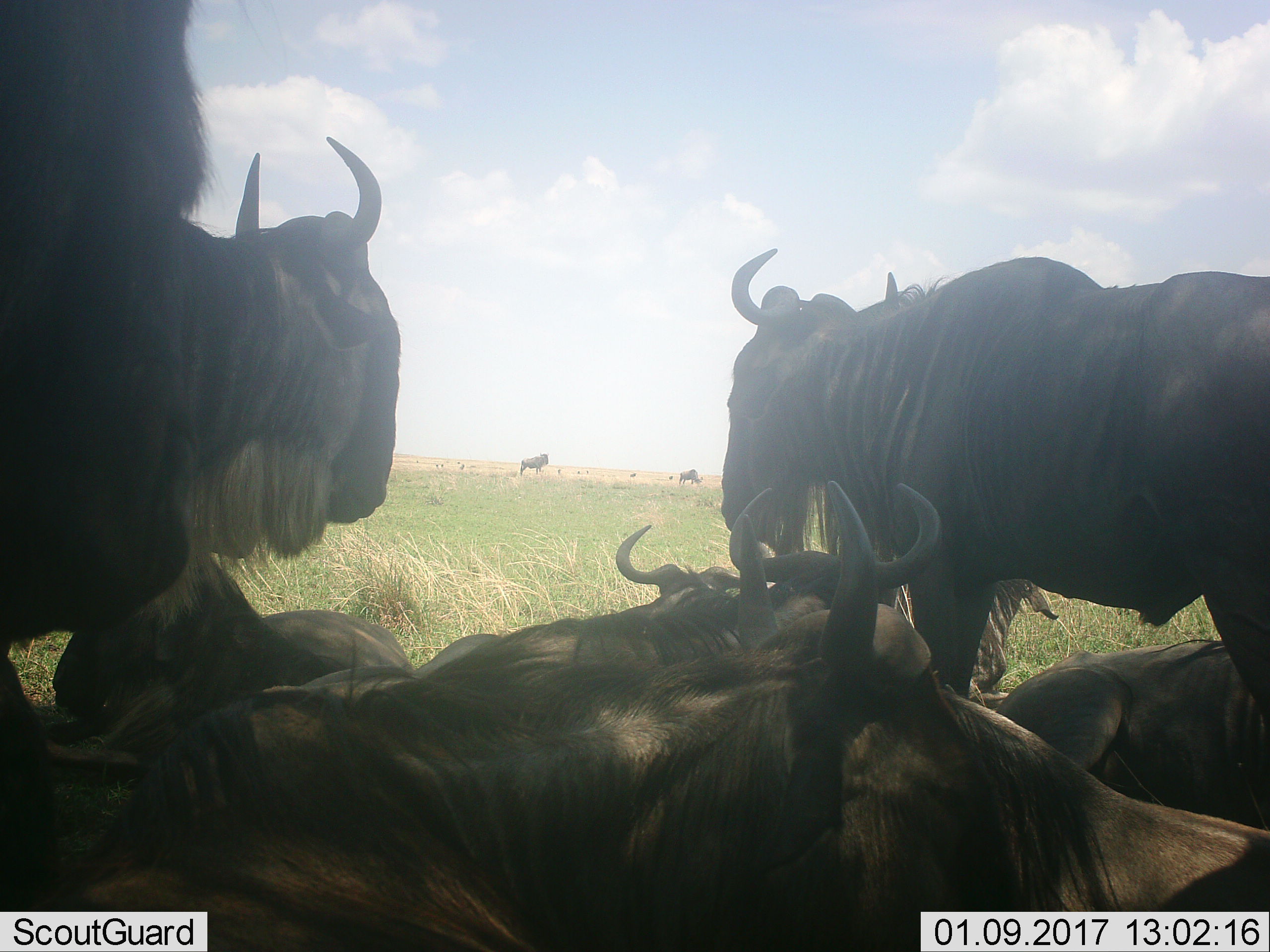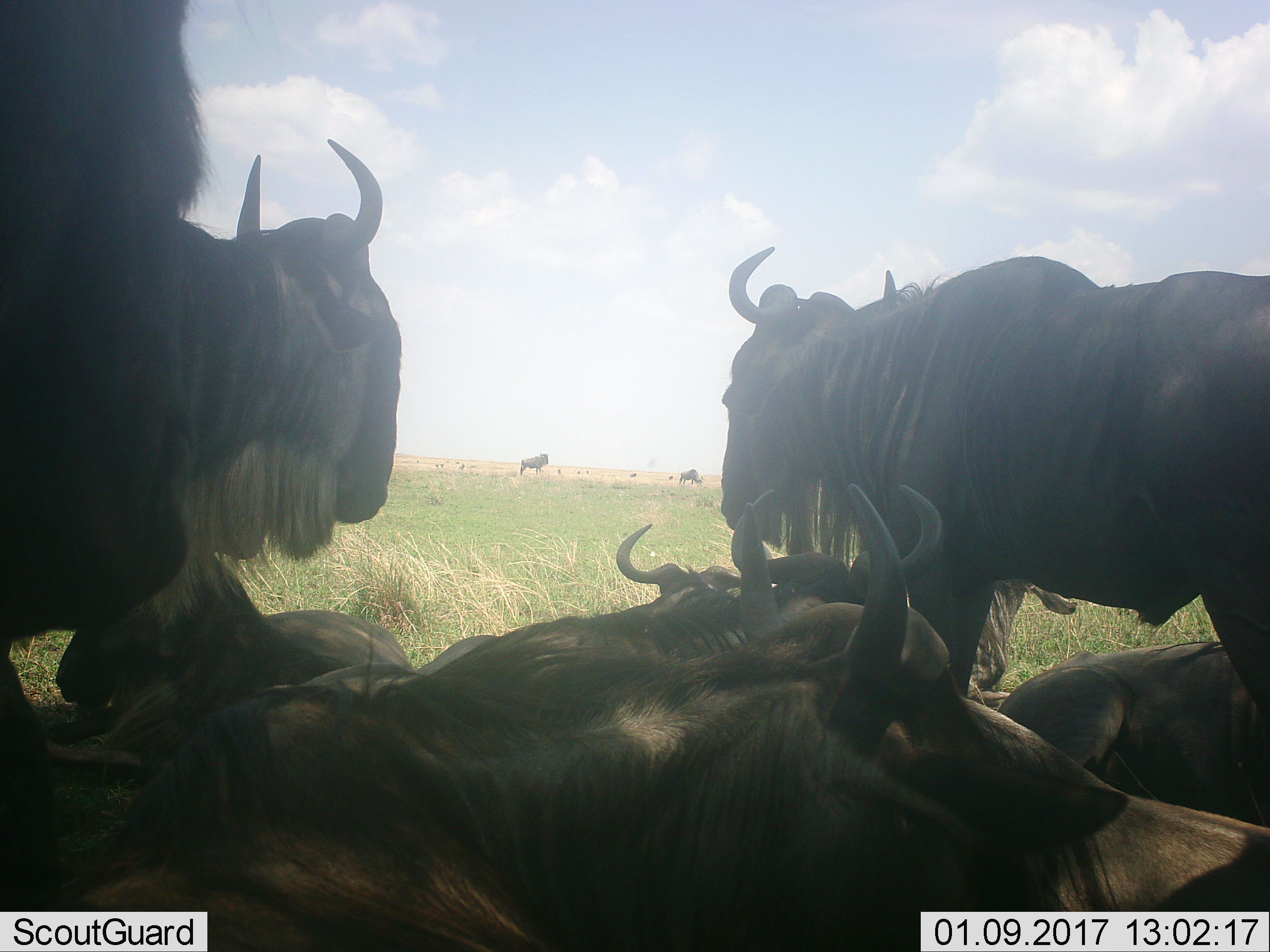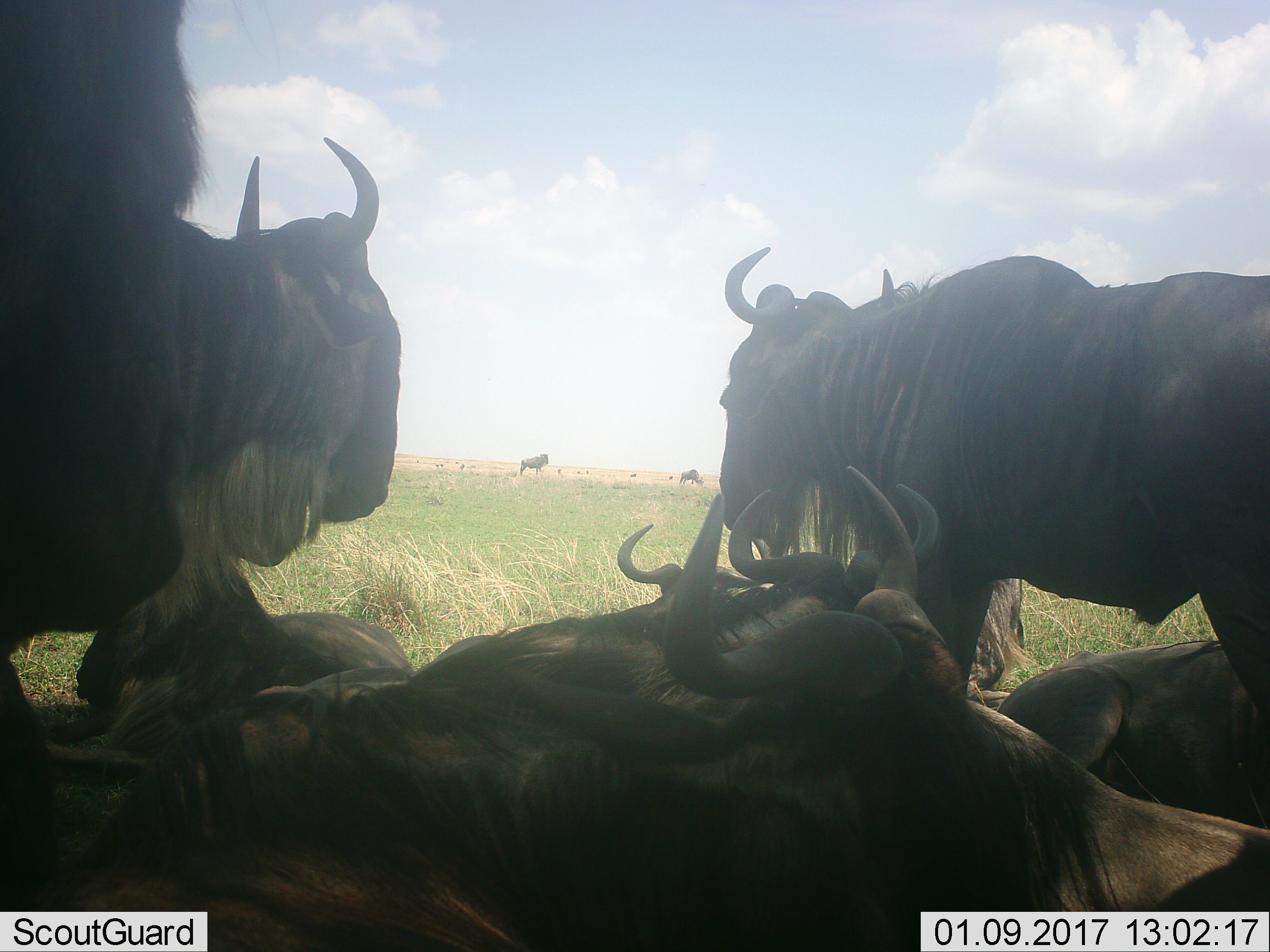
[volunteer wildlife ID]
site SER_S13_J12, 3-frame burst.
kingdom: Animalia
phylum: Chordata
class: Mammalia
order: Artiodactyla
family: Bovidae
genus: Connochaetes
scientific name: Connochaetes taurinus taurinus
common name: blue wildebeest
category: wildebeestblue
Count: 8.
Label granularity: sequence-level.